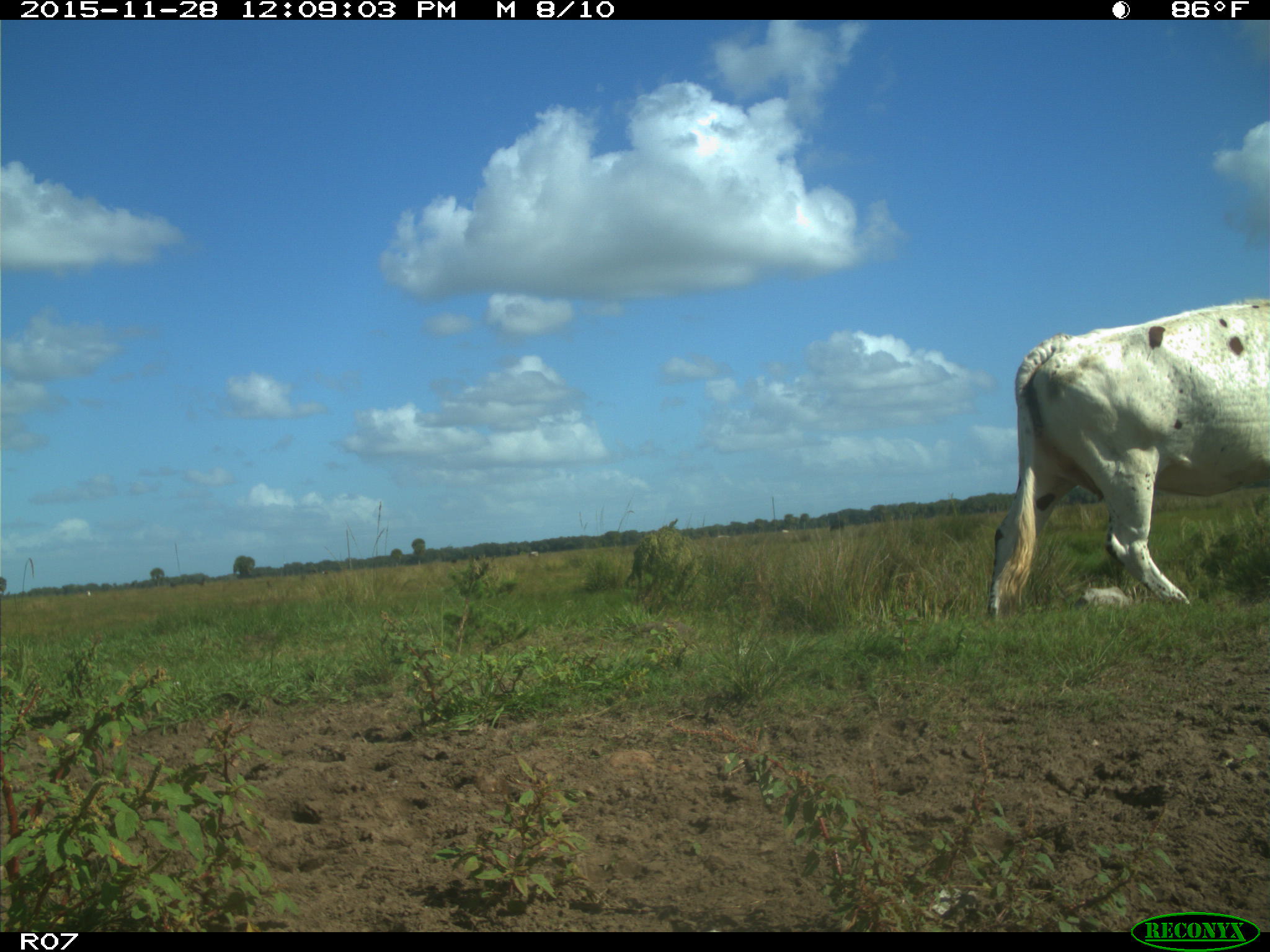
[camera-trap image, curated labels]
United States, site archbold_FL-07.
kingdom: Animalia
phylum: Chordata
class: Mammalia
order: Artiodactyla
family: Bovidae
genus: Bos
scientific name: Bos taurus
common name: domestic cow